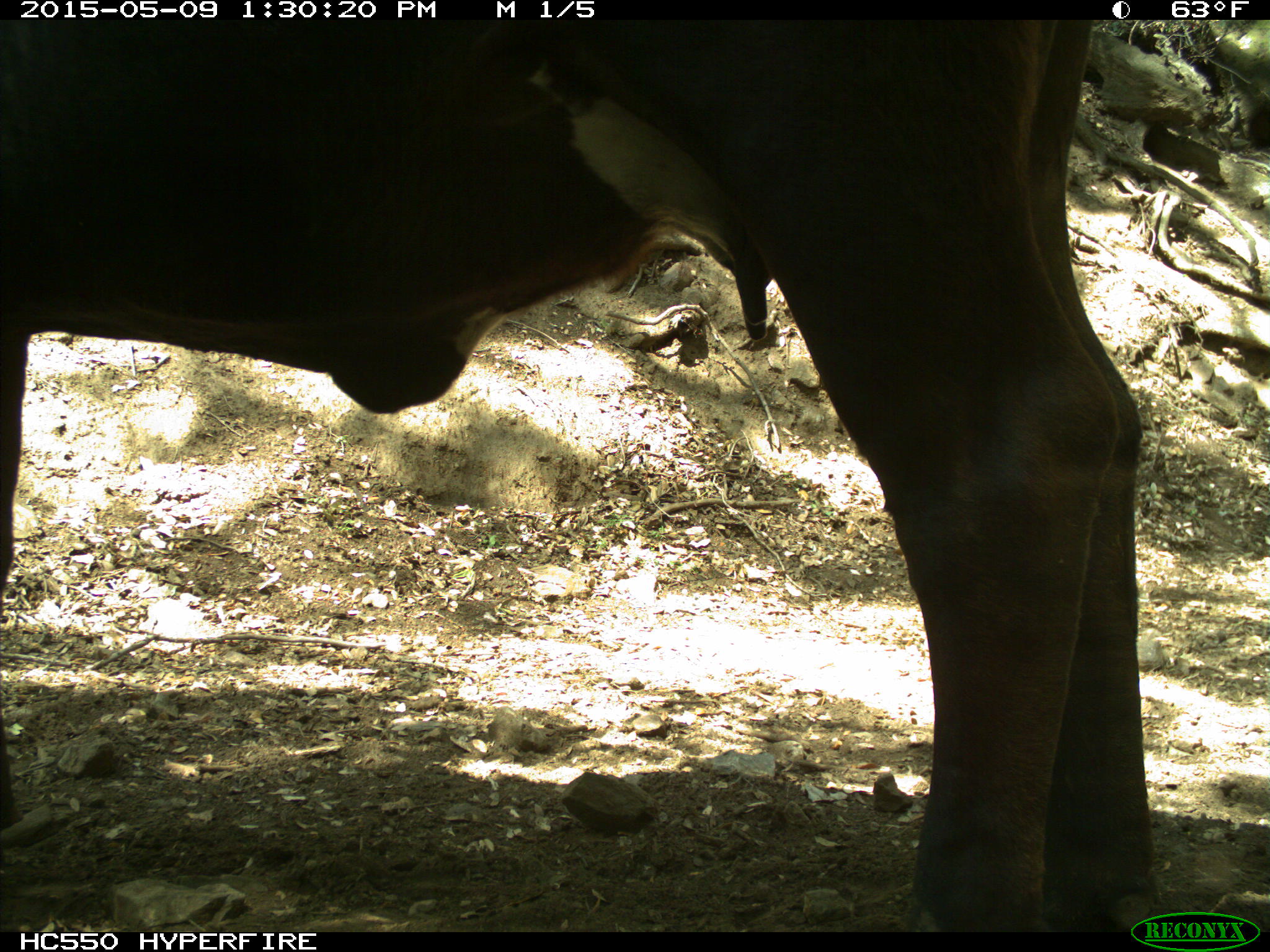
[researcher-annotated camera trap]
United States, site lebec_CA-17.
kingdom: Animalia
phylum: Chordata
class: Mammalia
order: Artiodactyla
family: Bovidae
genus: Bos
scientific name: Bos taurus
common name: domestic cow